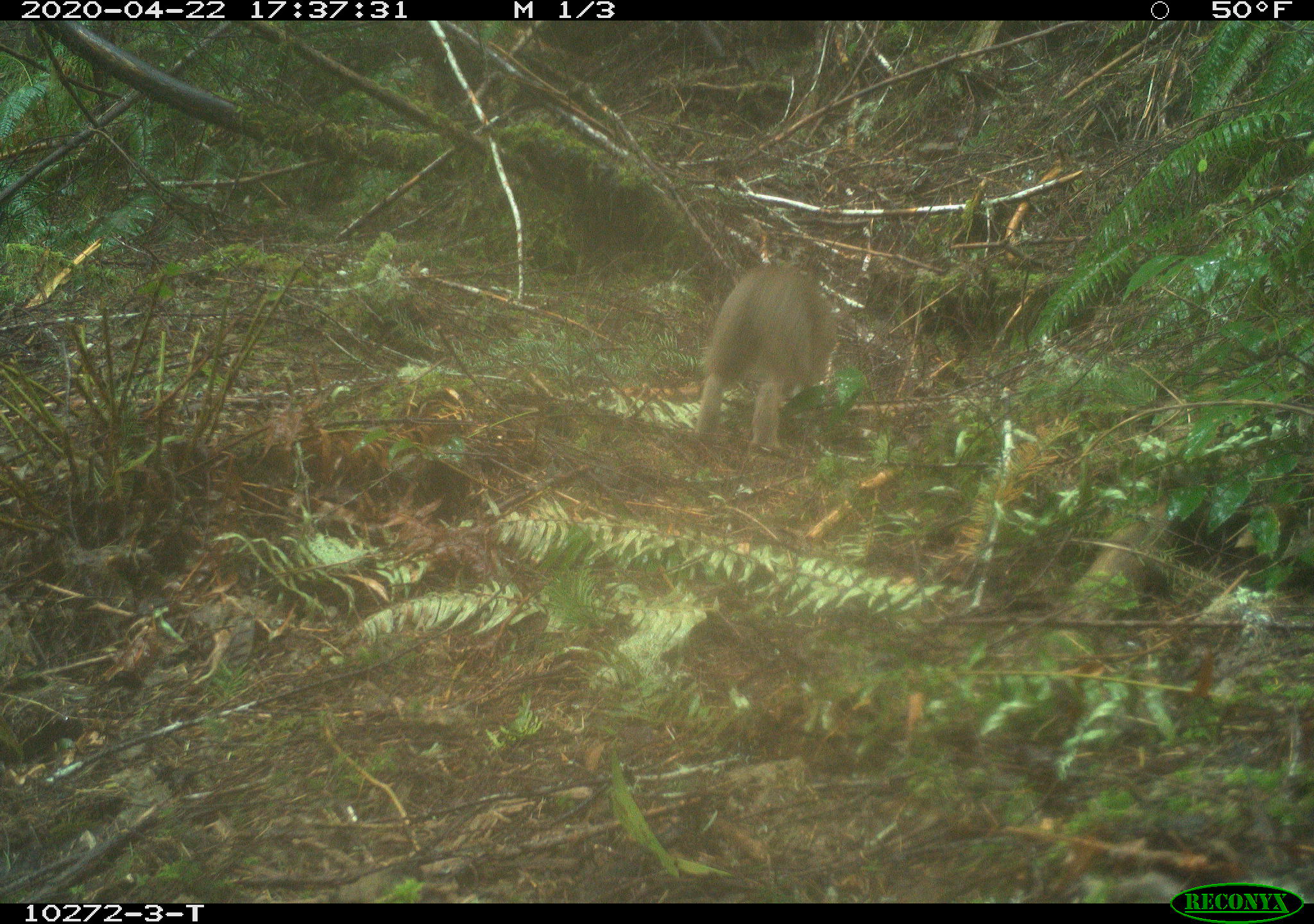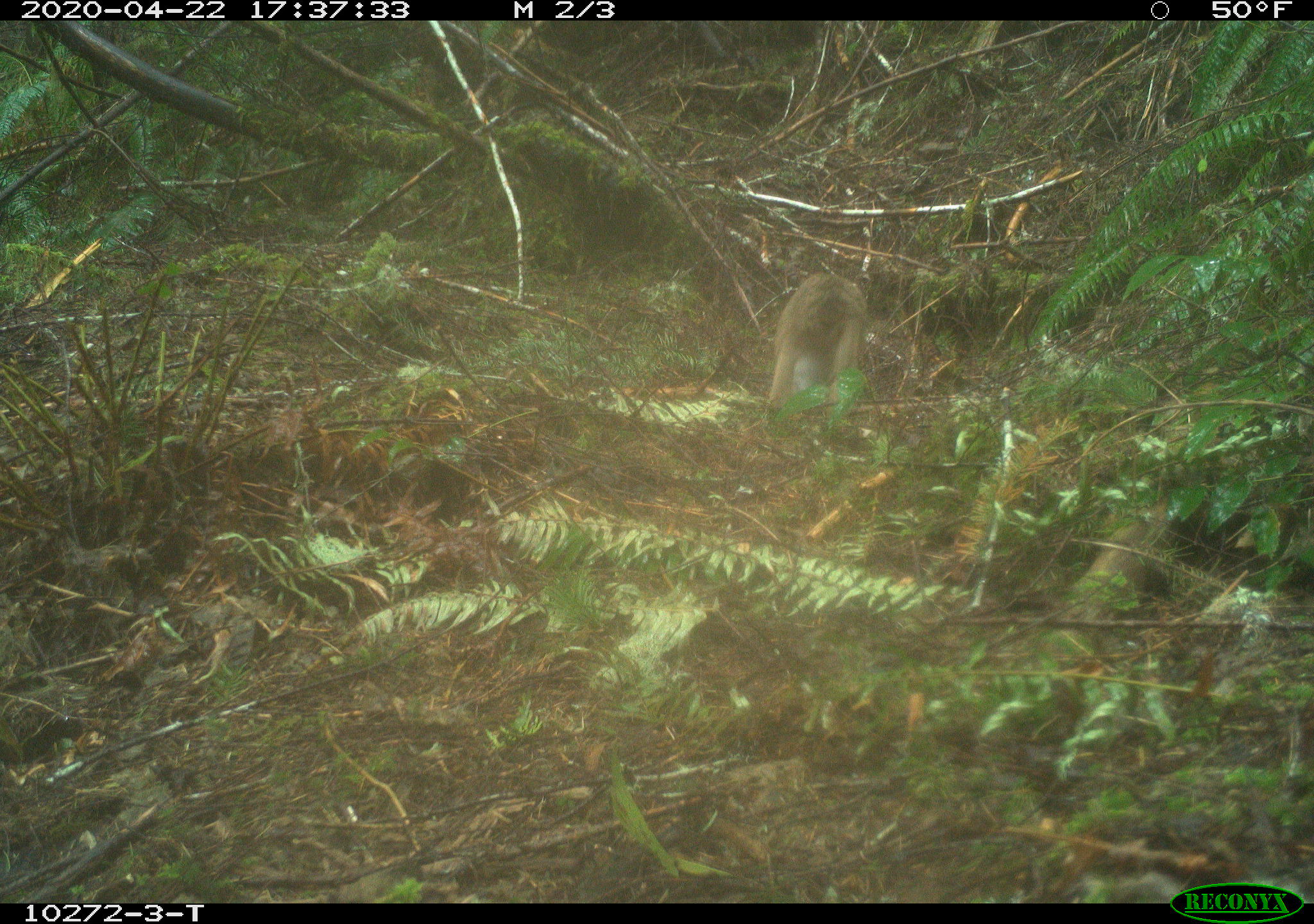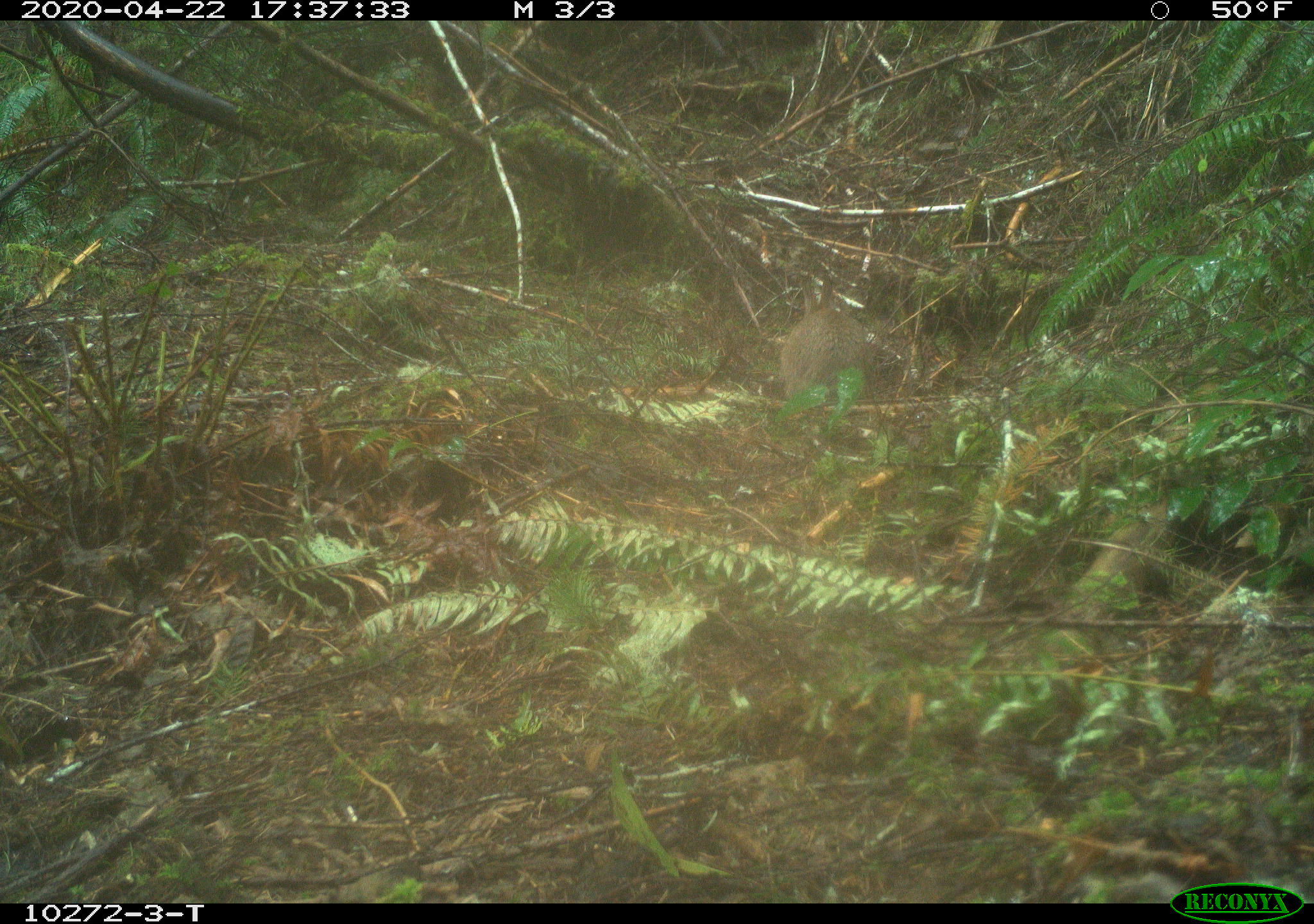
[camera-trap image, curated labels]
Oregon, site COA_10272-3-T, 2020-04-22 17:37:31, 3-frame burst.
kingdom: Animalia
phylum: Chordata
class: Mammalia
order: Lagomorpha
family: Leporidae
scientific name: Leporidae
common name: hares and rabbits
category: leporidae family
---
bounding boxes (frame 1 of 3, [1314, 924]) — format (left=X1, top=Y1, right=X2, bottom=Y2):
leporidae family: (left=688, top=245, right=843, bottom=455)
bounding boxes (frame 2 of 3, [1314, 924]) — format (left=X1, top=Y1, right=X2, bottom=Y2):
leporidae family: (left=753, top=268, right=874, bottom=417)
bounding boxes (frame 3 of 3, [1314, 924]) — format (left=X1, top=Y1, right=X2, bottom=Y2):
leporidae family: (left=778, top=269, right=874, bottom=402)